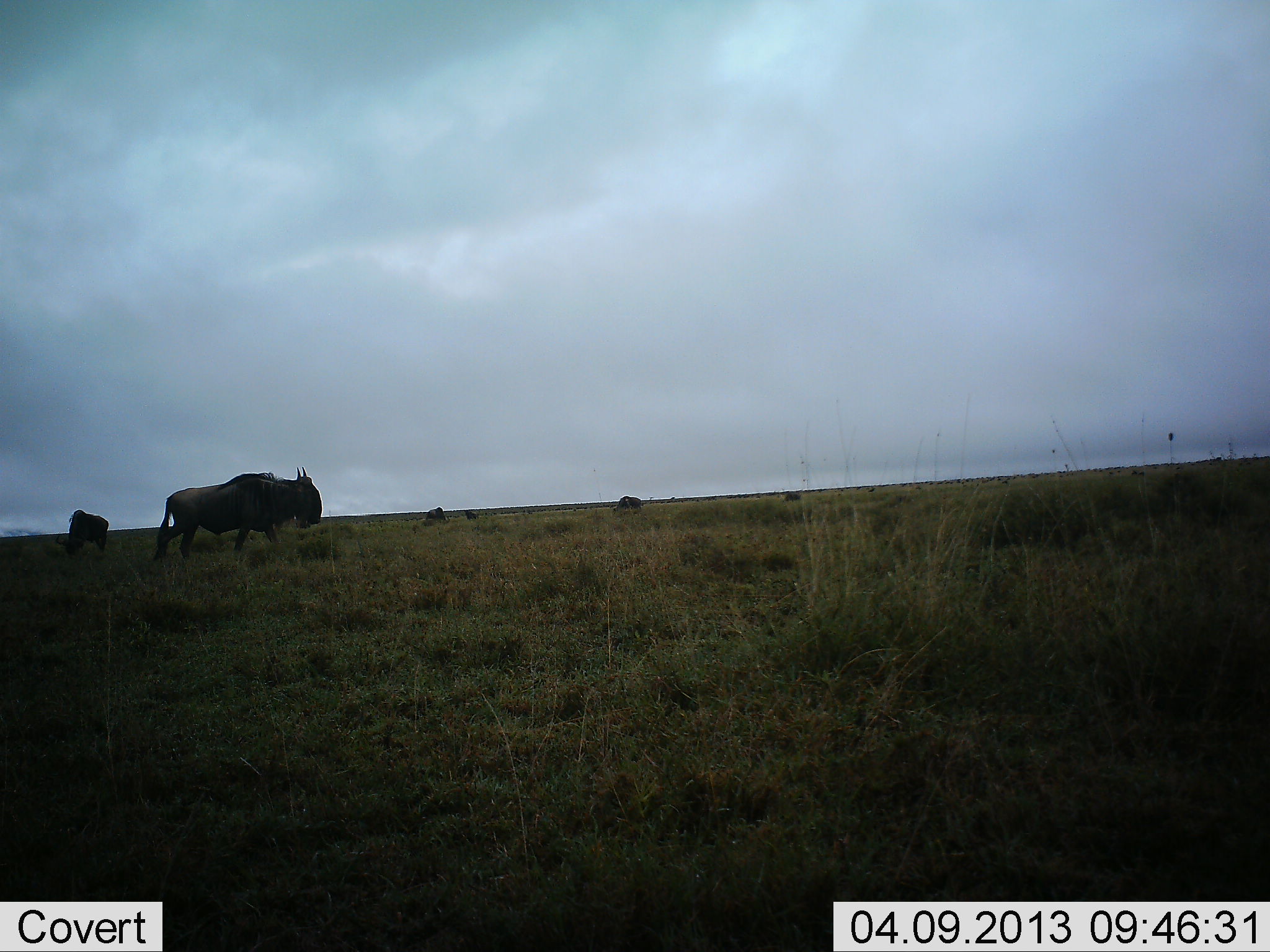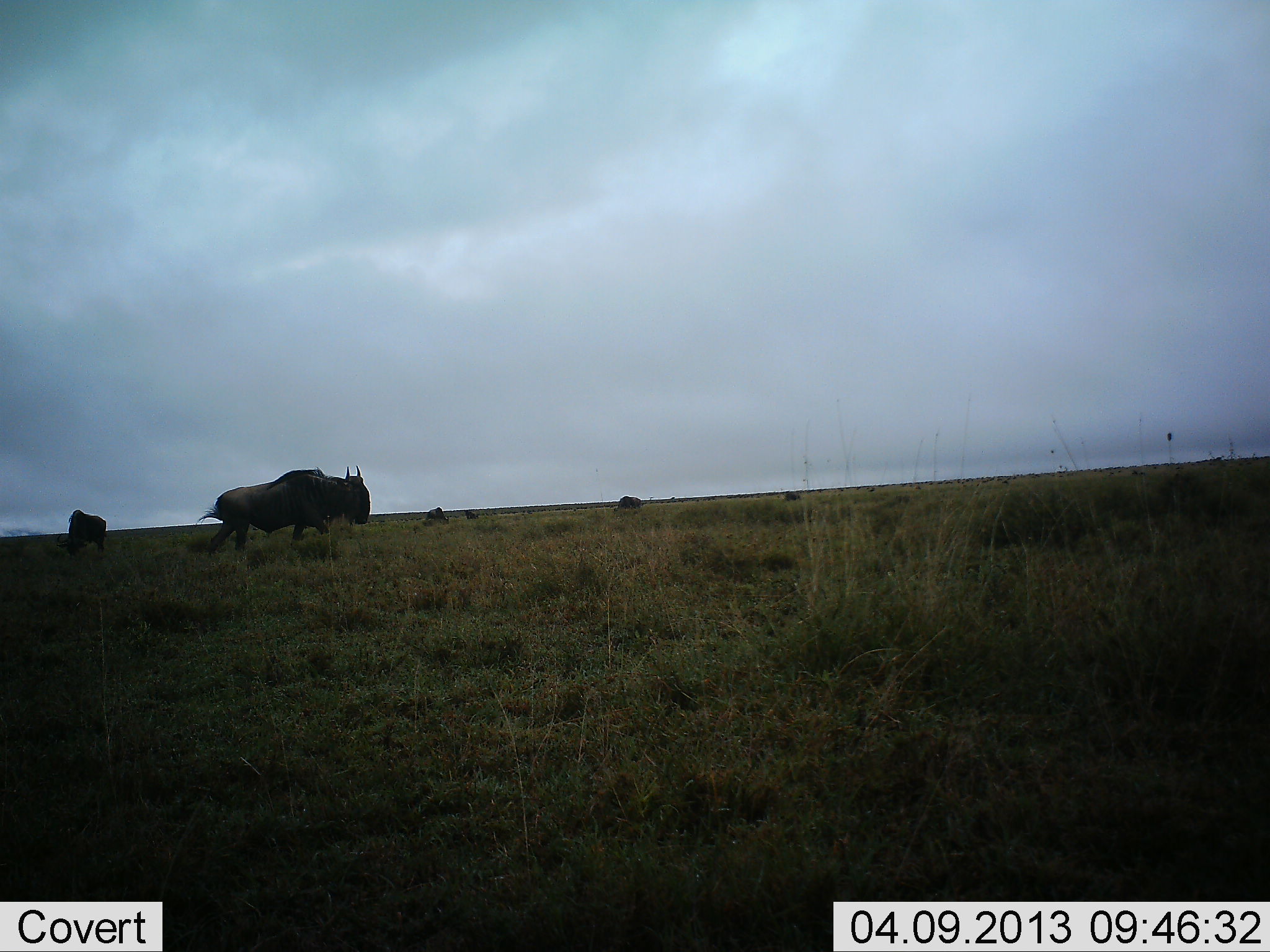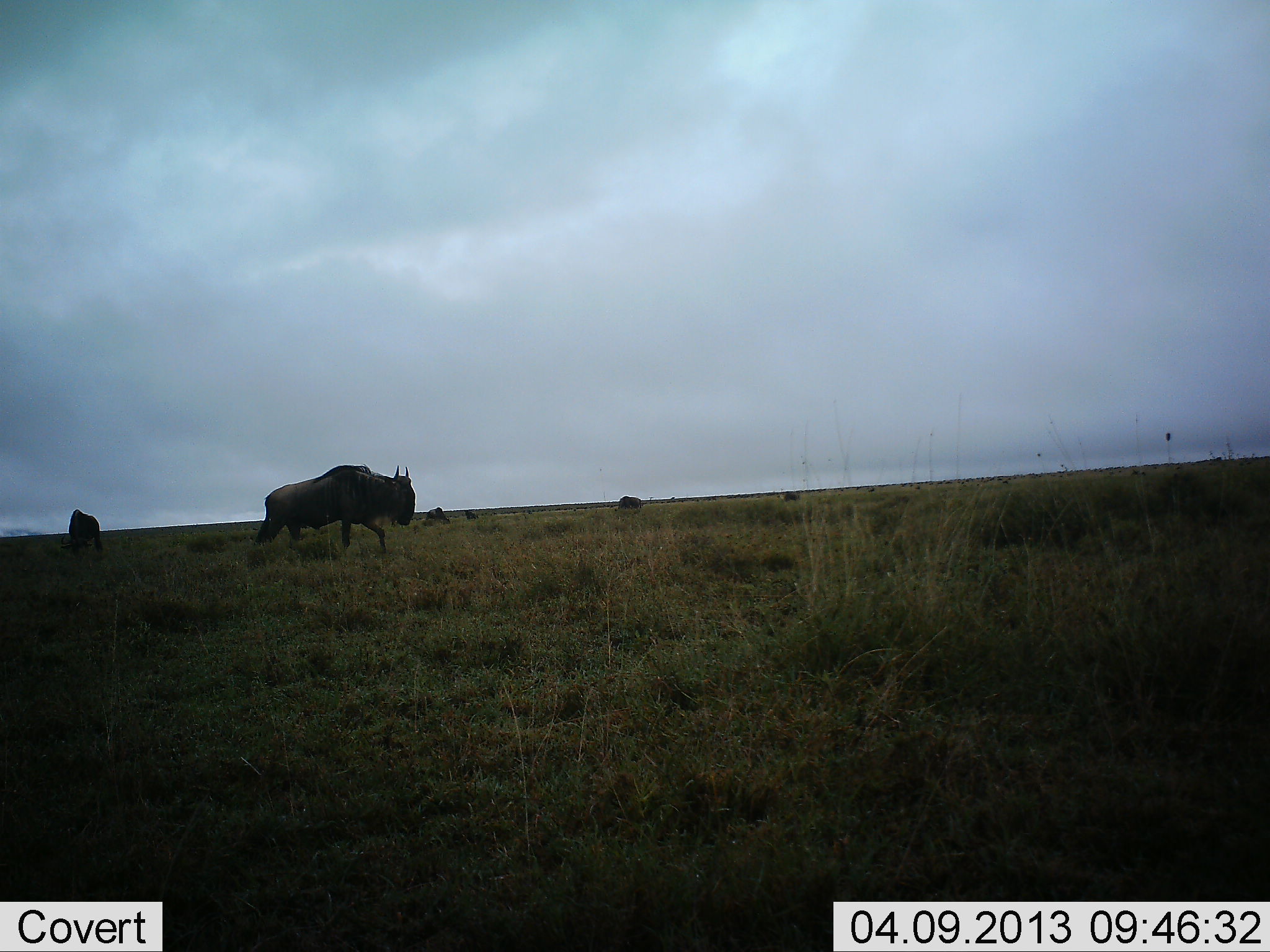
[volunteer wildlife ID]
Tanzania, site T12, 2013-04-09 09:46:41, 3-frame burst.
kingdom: Animalia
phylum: Chordata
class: Mammalia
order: Artiodactyla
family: Bovidae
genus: Connochaetes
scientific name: Connochaetes taurinus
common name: blue wildebeest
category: wildebeest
Wildebeest (blue wildebeest) (Connochaetes taurinus), count 5. Behavior (volunteer vote fractions): standing 44%, resting 6%, moving 72%, interacting 0%. Young present (vote fraction): 0%. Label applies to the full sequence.